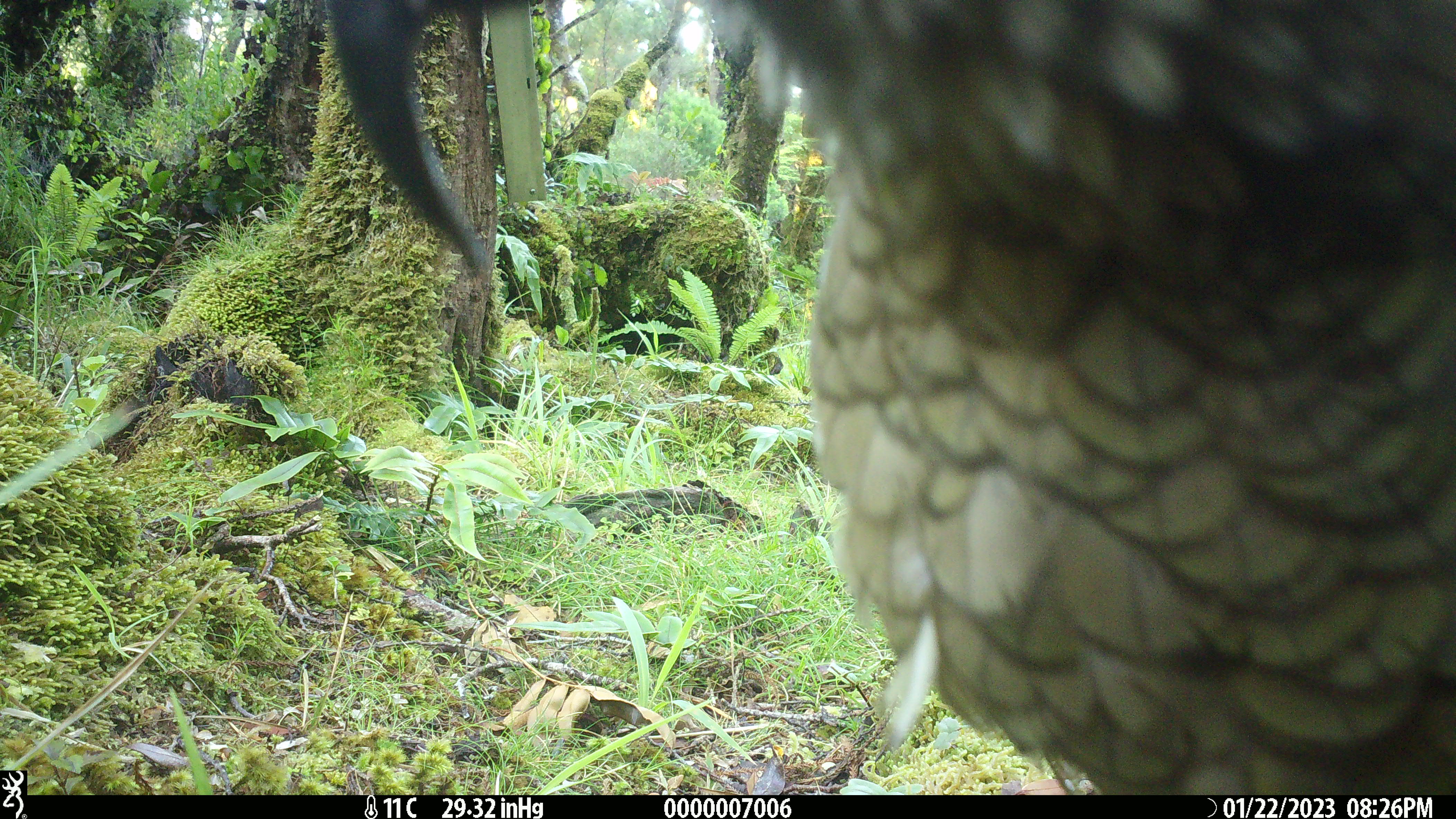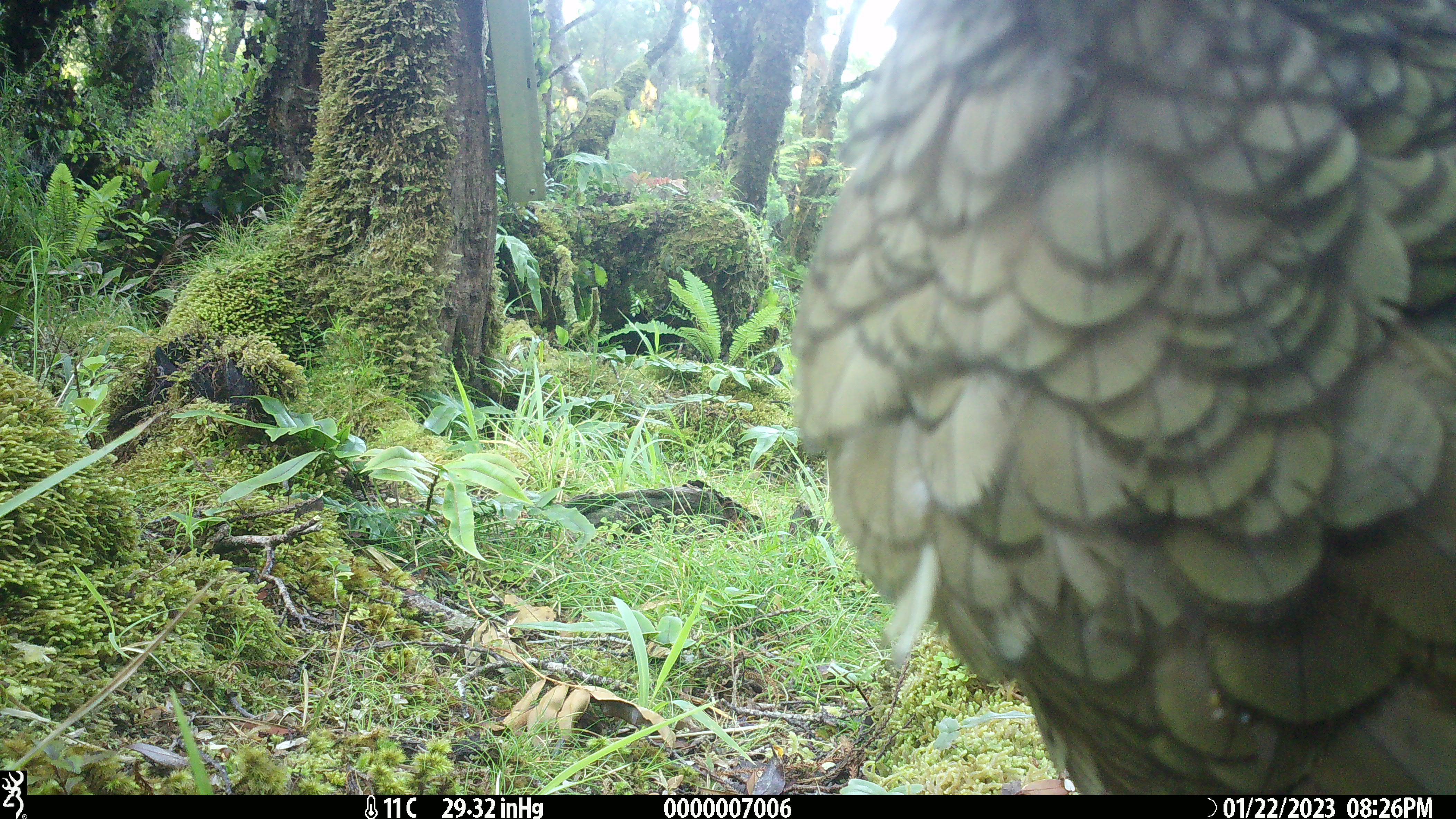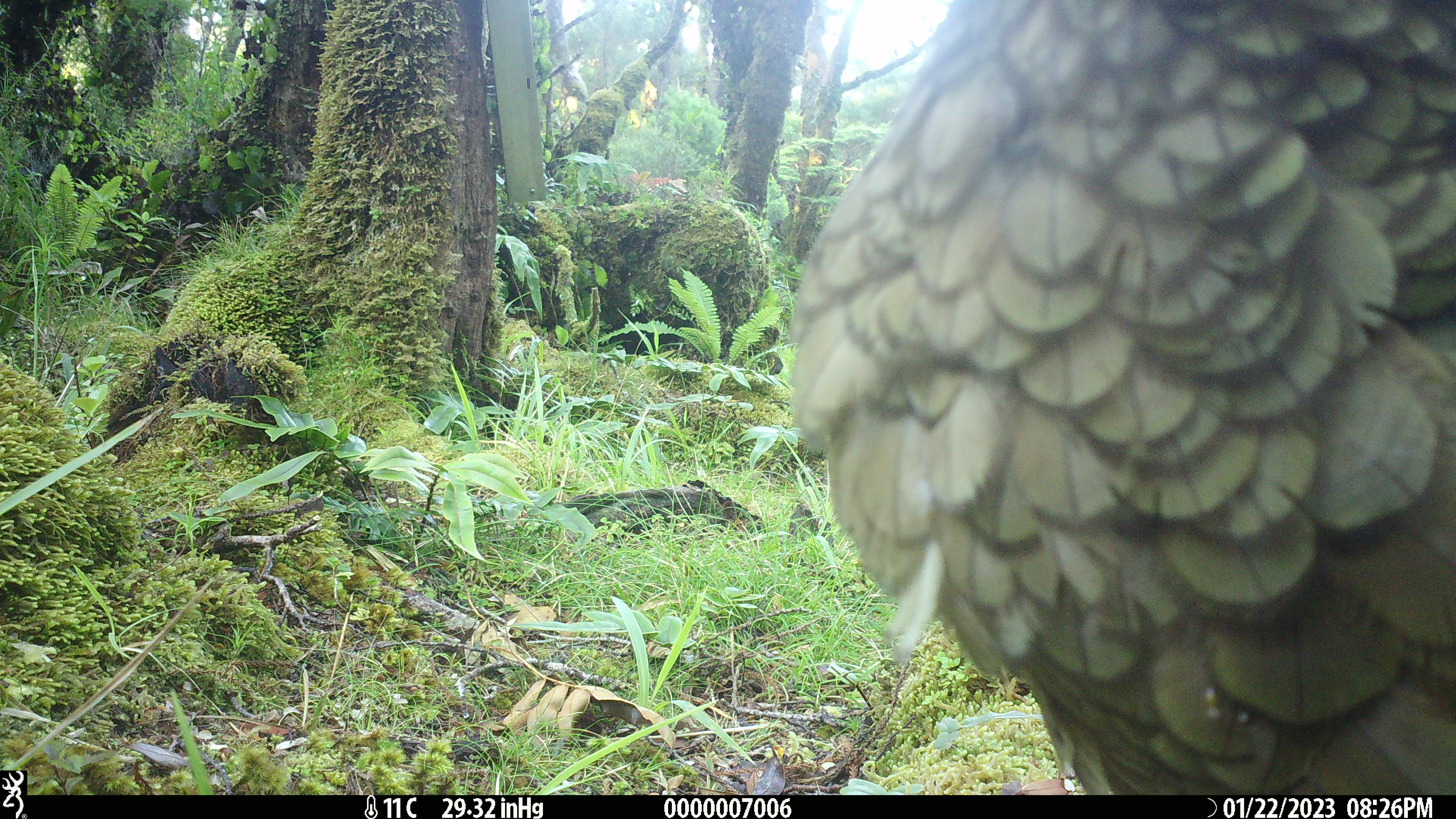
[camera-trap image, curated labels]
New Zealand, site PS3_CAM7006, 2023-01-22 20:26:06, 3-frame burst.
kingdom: Animalia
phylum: Chordata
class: Aves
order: Psittaciformes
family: Strigopidae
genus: Nestor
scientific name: Nestor notabilis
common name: kea